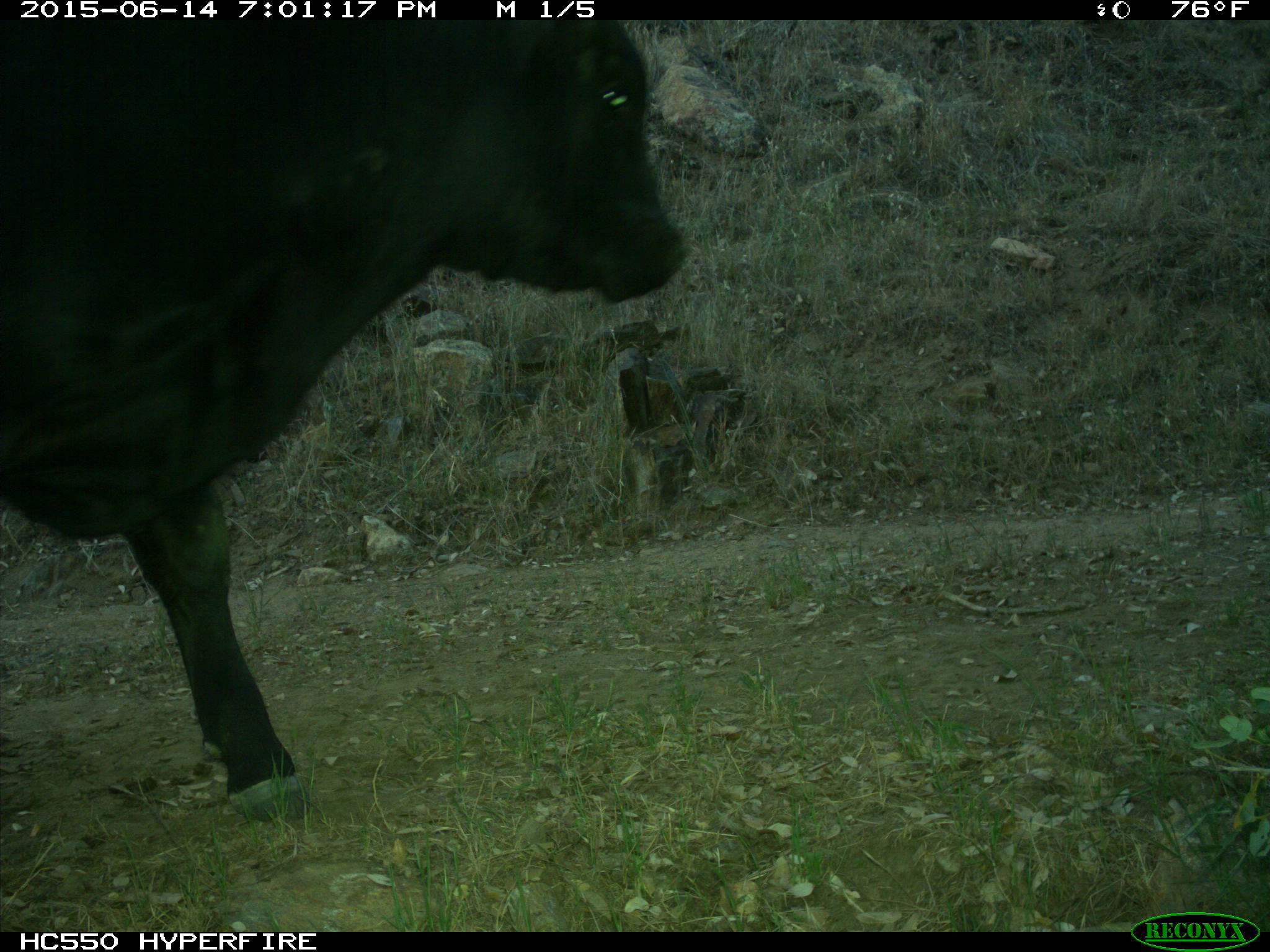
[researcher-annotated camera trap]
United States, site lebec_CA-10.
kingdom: Animalia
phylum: Chordata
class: Mammalia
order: Artiodactyla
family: Bovidae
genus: Bos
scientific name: Bos taurus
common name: domestic cow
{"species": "Bos taurus (domestic cow)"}